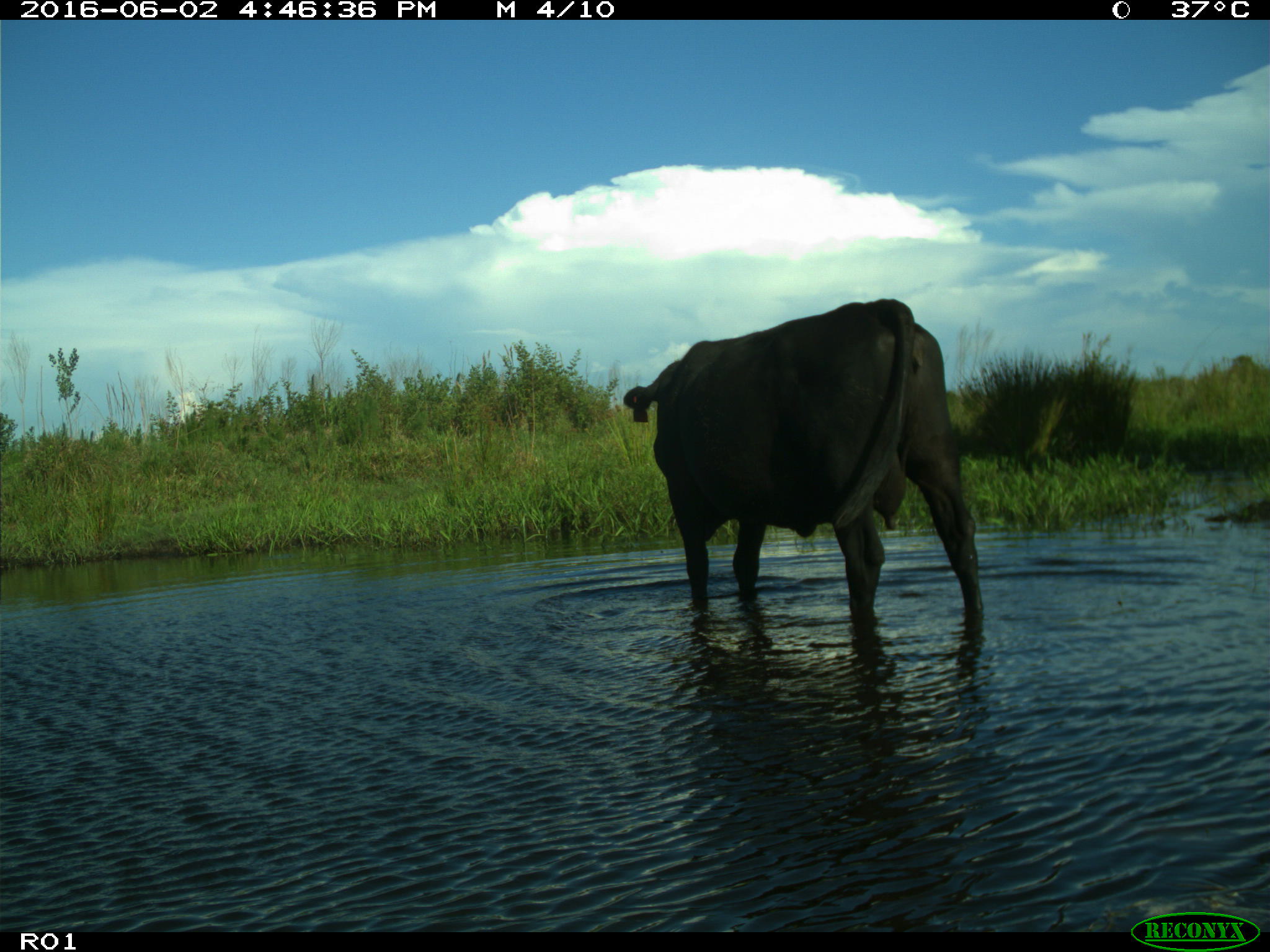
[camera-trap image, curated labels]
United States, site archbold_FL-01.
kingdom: Animalia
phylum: Chordata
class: Mammalia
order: Artiodactyla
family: Bovidae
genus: Bos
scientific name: Bos taurus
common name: domestic cow